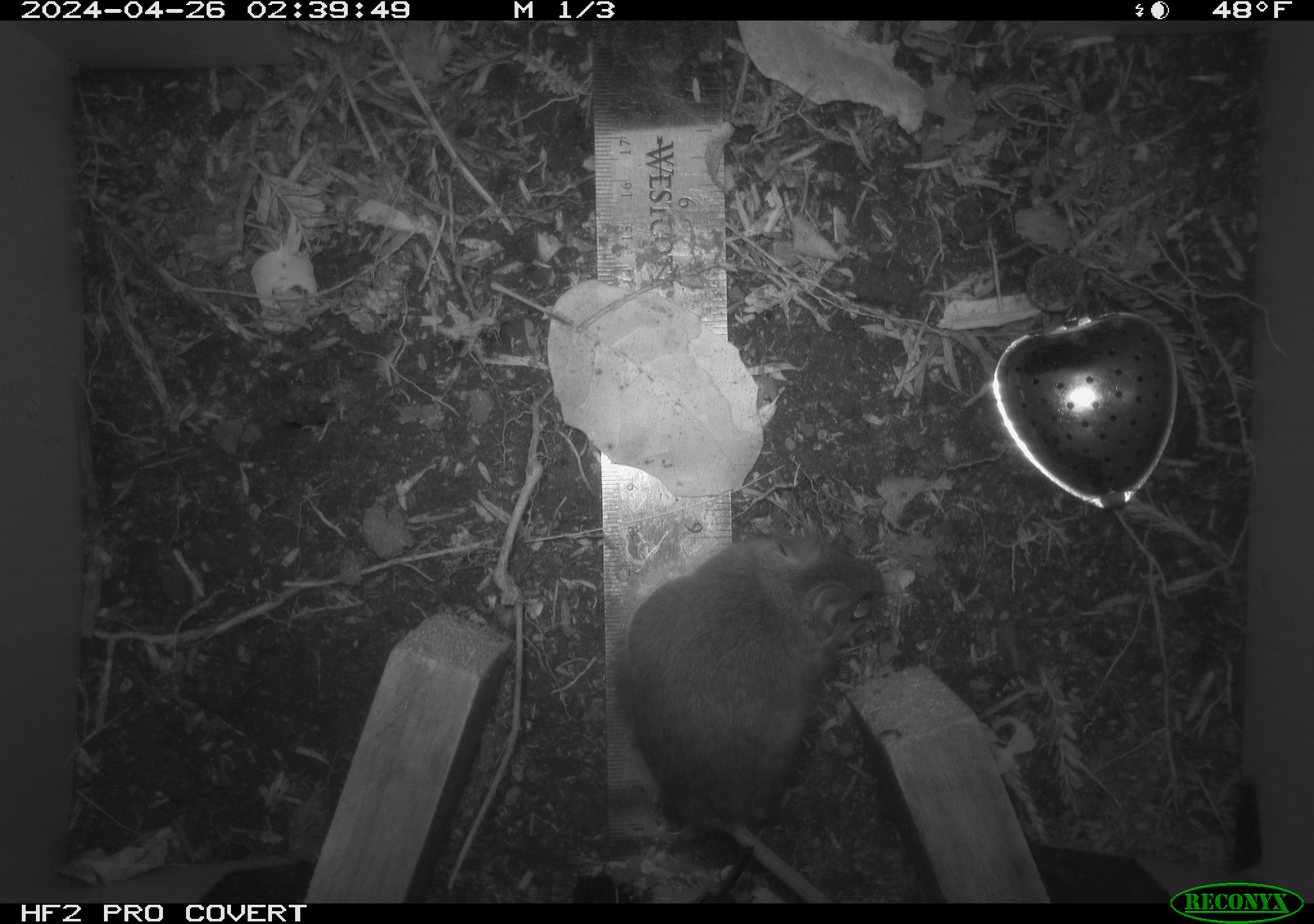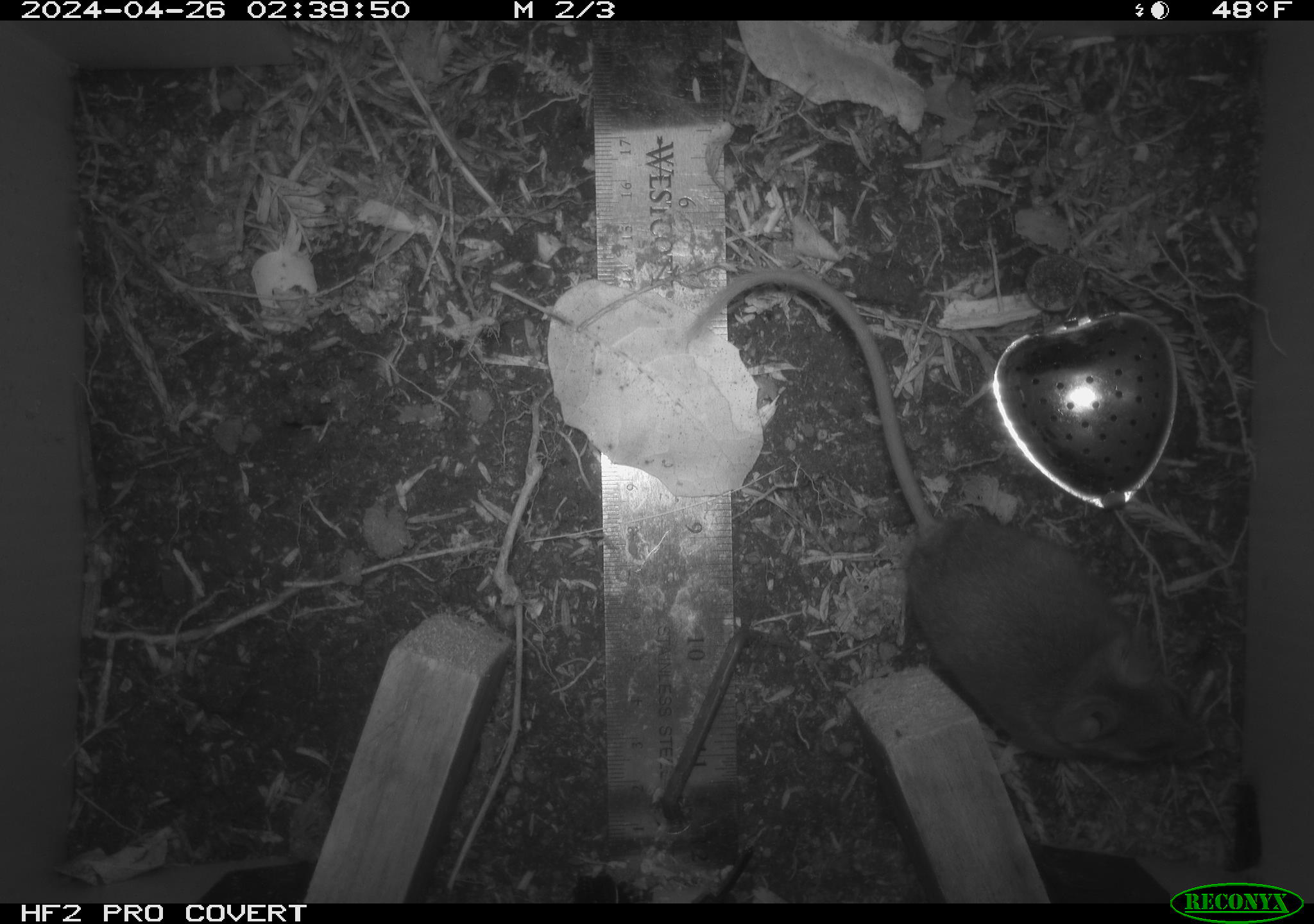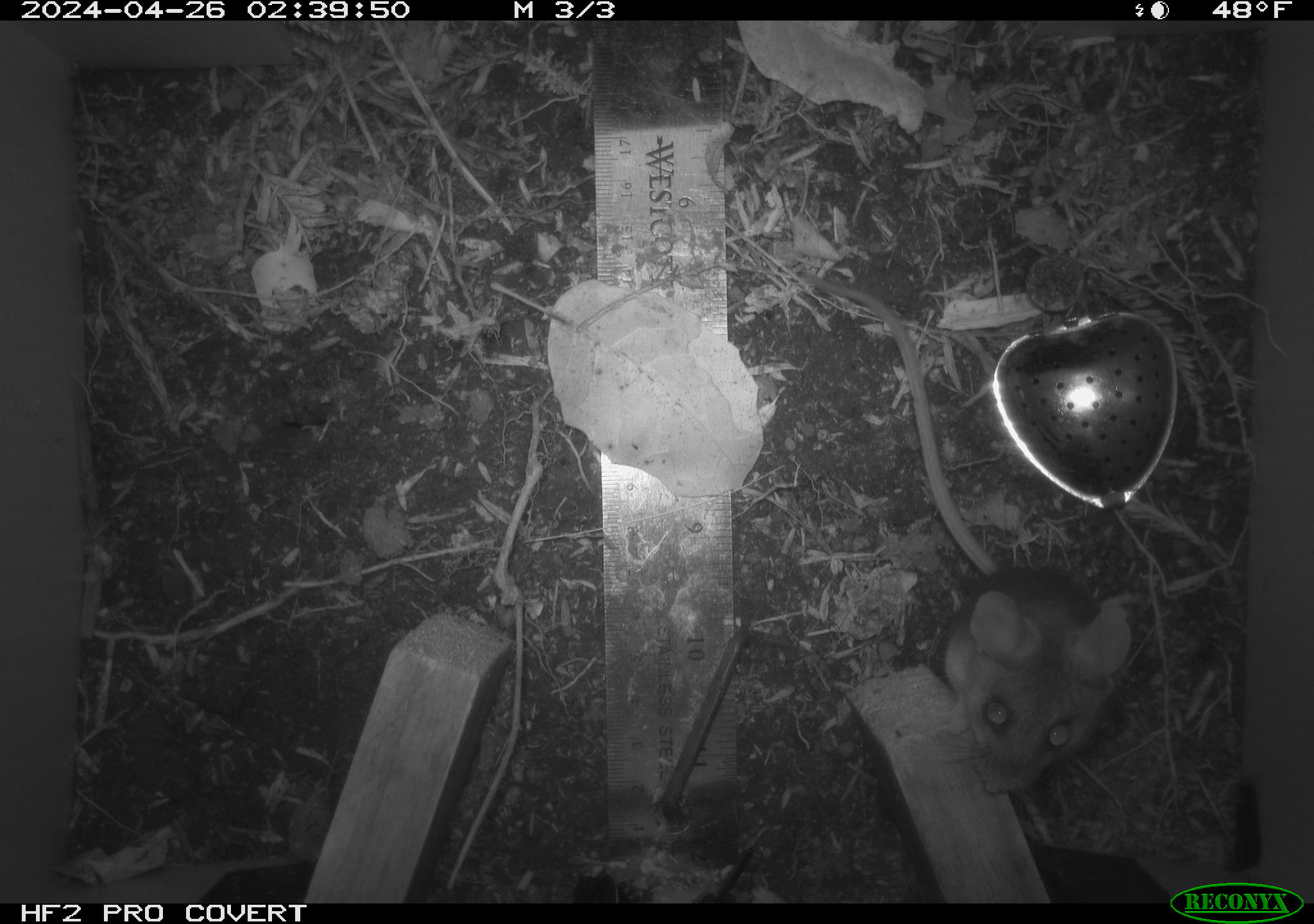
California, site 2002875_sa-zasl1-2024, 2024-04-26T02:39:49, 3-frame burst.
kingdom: Animalia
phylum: Chordata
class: Mammalia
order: Rodentia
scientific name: Rodentia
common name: rodent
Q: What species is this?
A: Rodent (Rodentia).